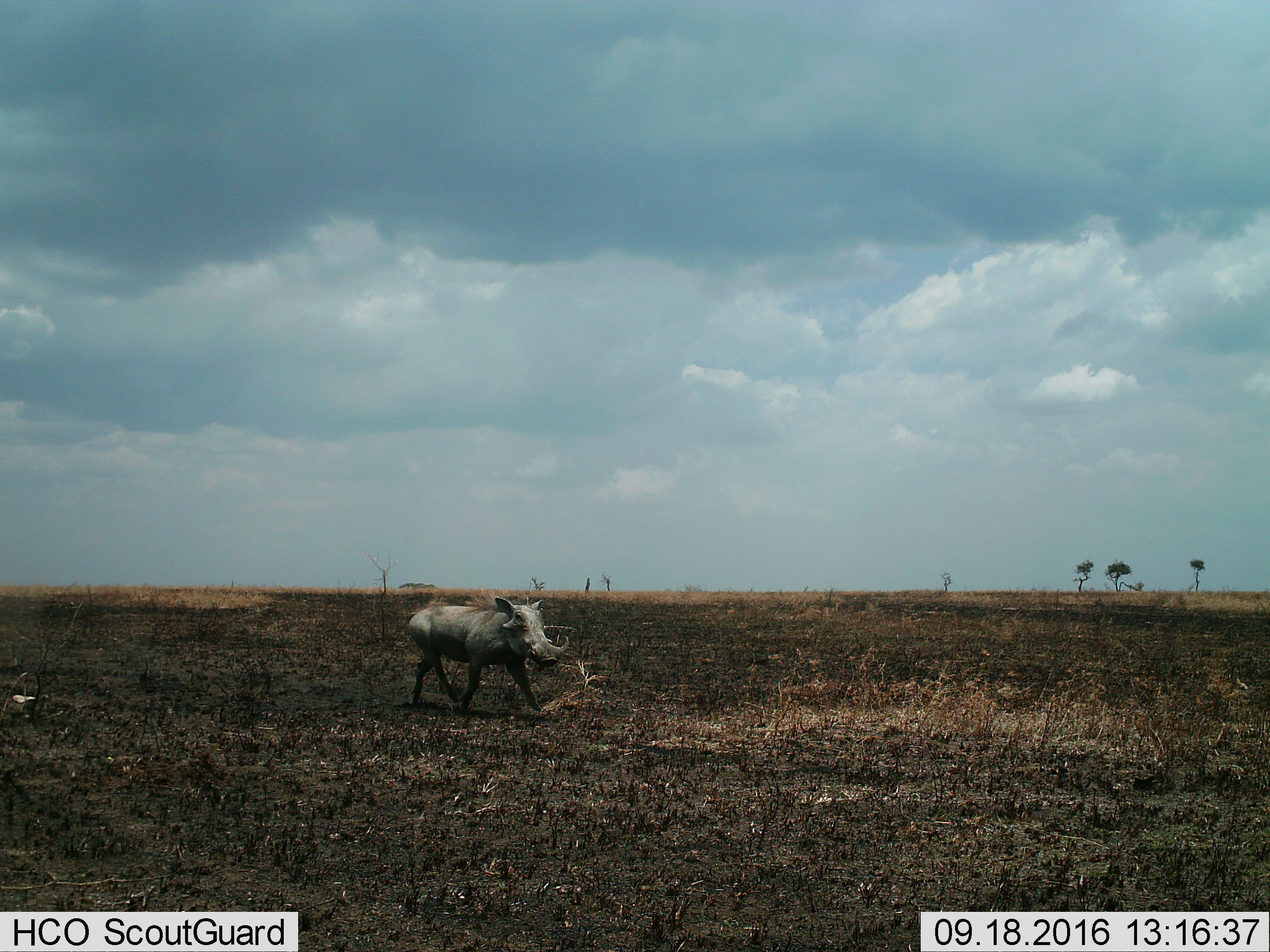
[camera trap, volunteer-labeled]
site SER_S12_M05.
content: unidentified animal